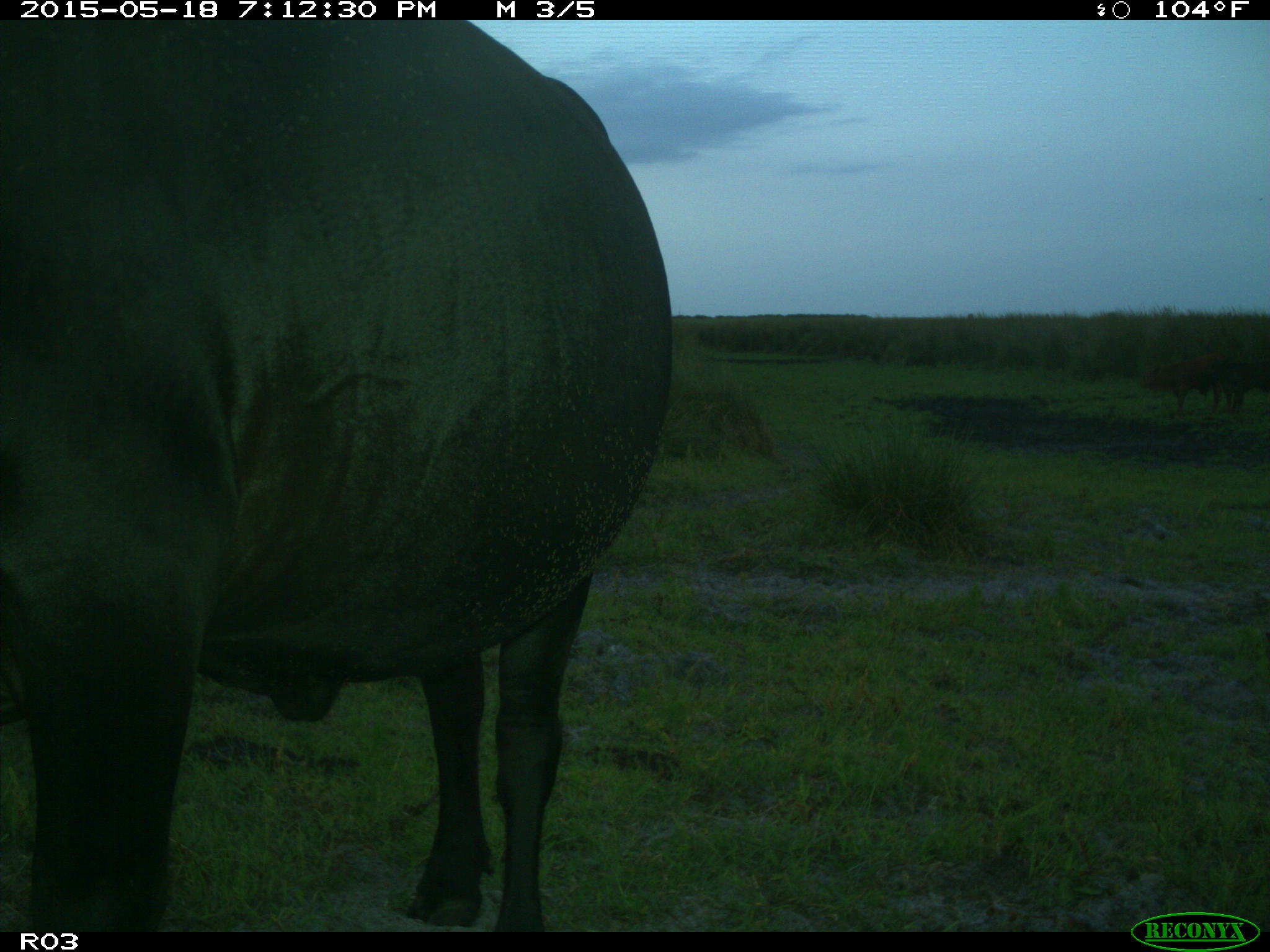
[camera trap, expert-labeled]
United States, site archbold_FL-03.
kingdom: Animalia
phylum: Chordata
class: Mammalia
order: Artiodactyla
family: Bovidae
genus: Bos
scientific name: Bos taurus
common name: domestic cow